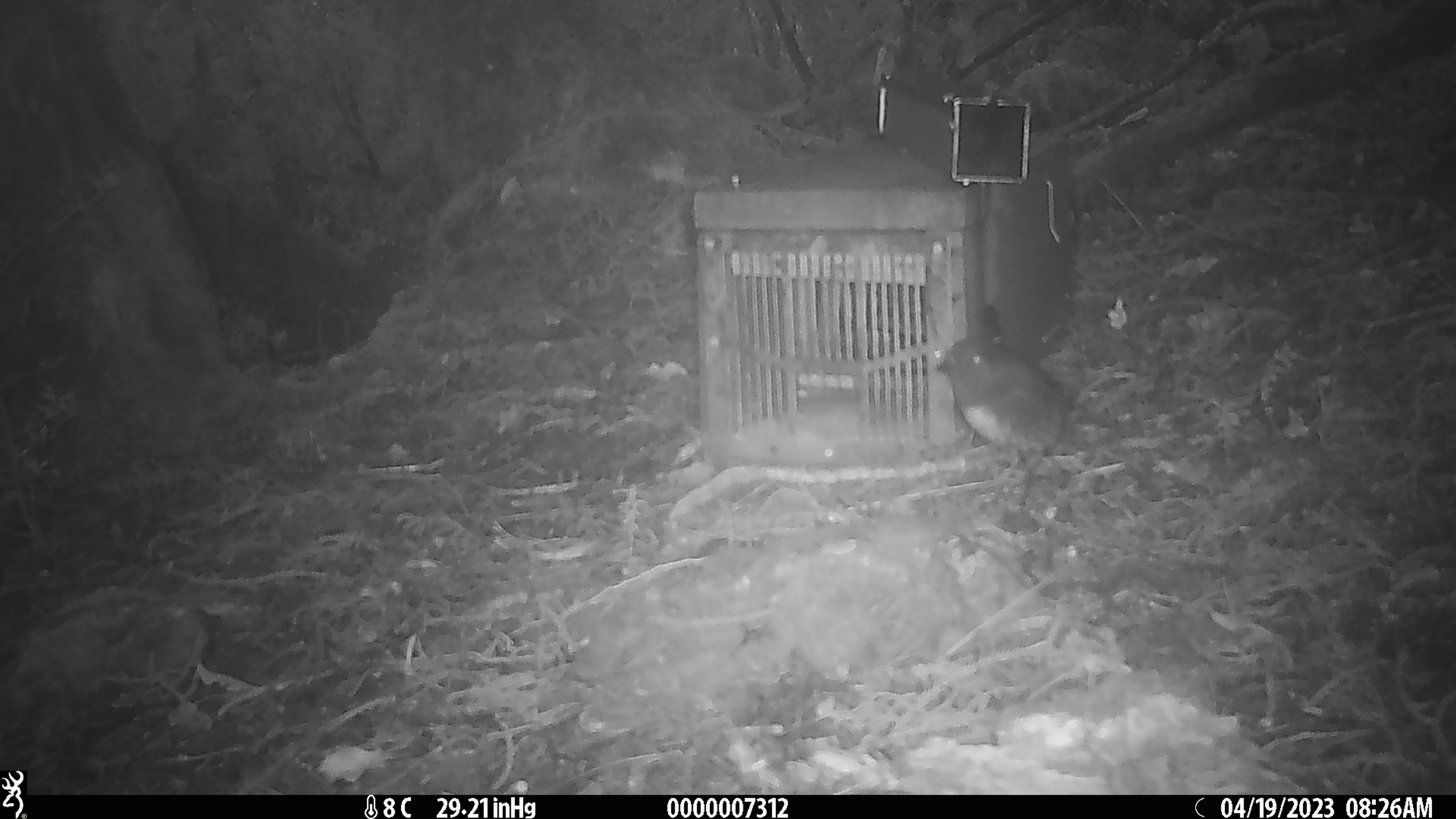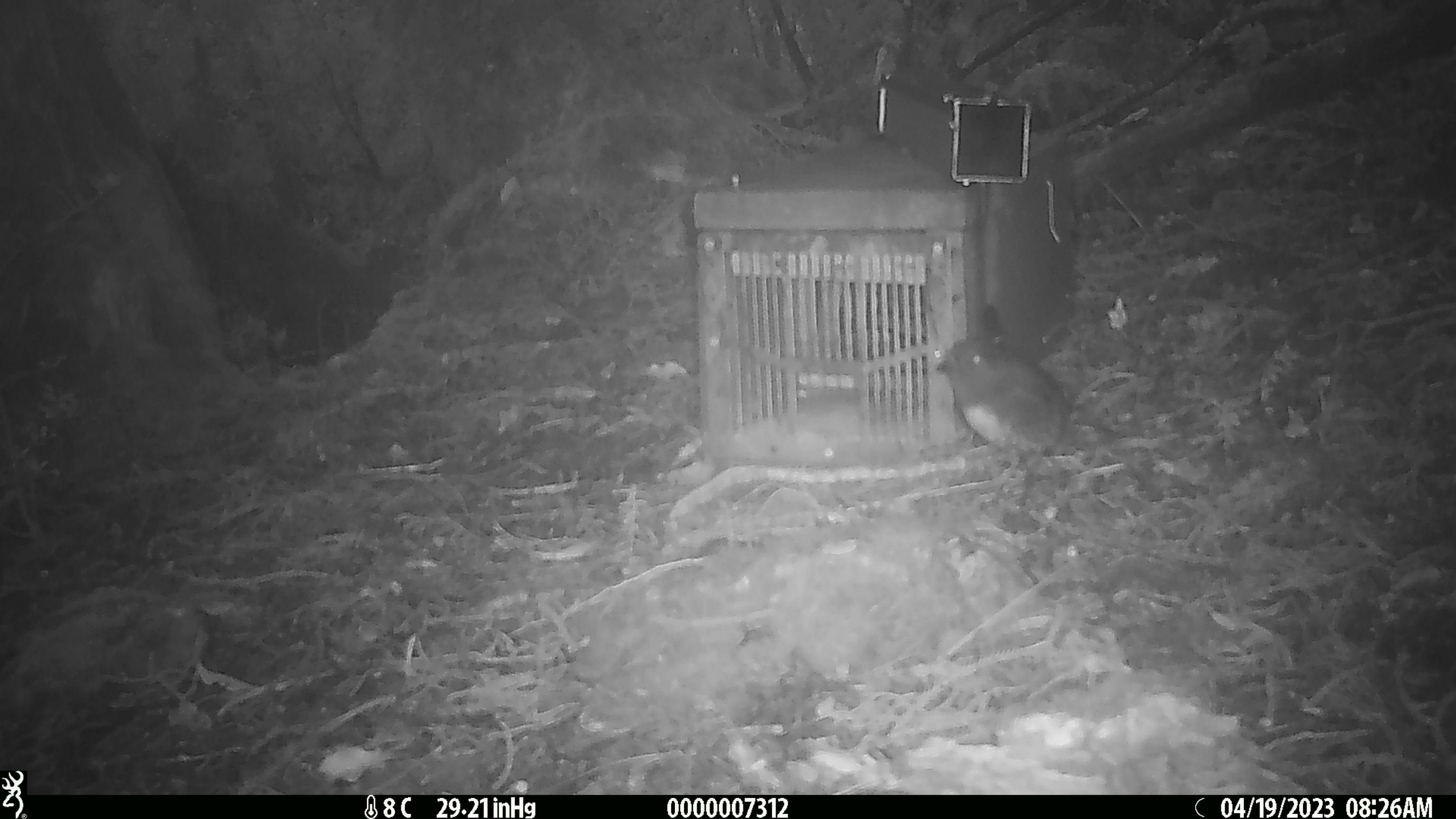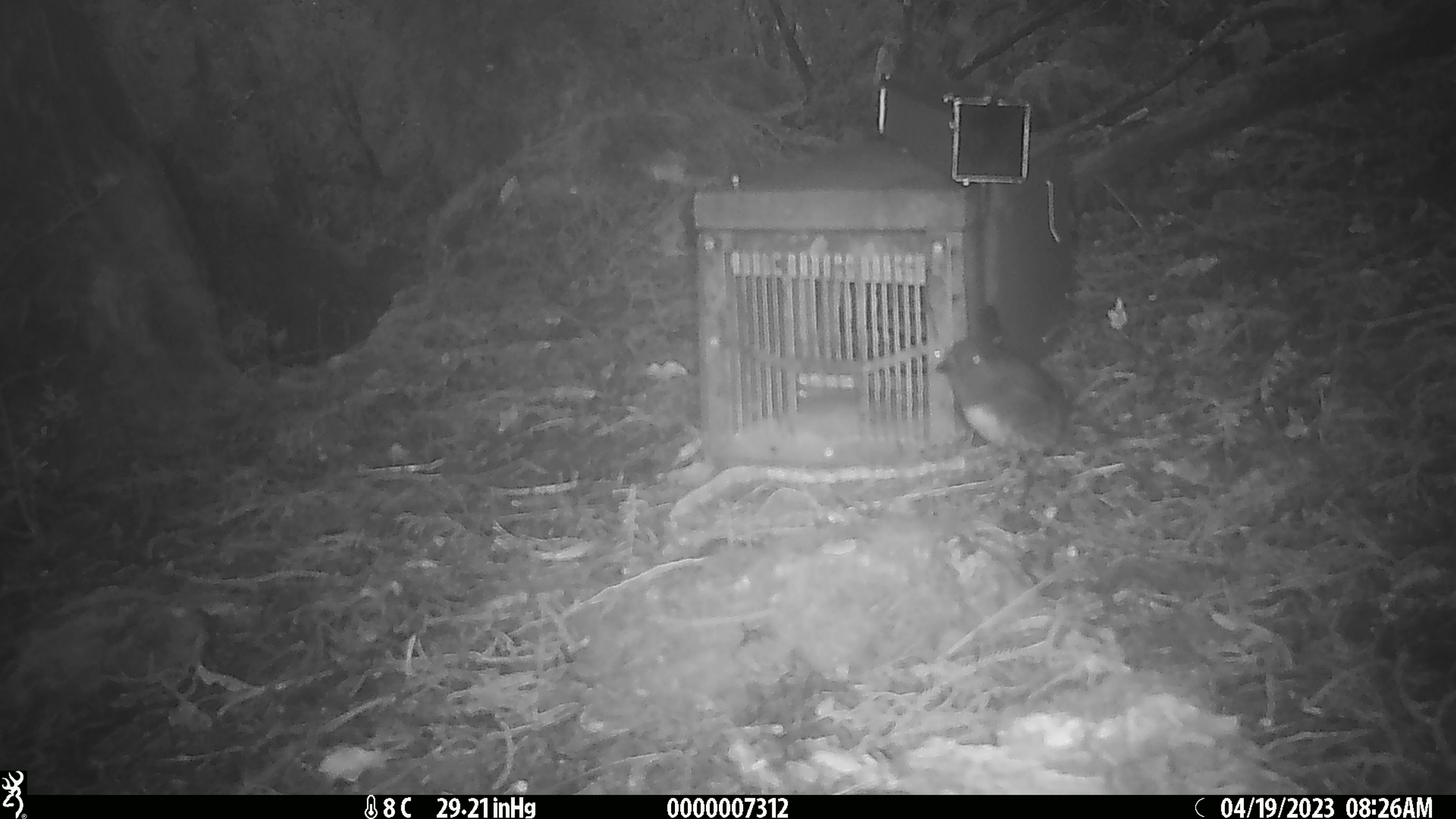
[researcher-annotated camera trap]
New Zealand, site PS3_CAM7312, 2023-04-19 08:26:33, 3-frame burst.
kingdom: Animalia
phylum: Chordata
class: Aves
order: Passeriformes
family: Petroicidae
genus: Petroica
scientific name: Petroica australis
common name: new zealand robin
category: robin